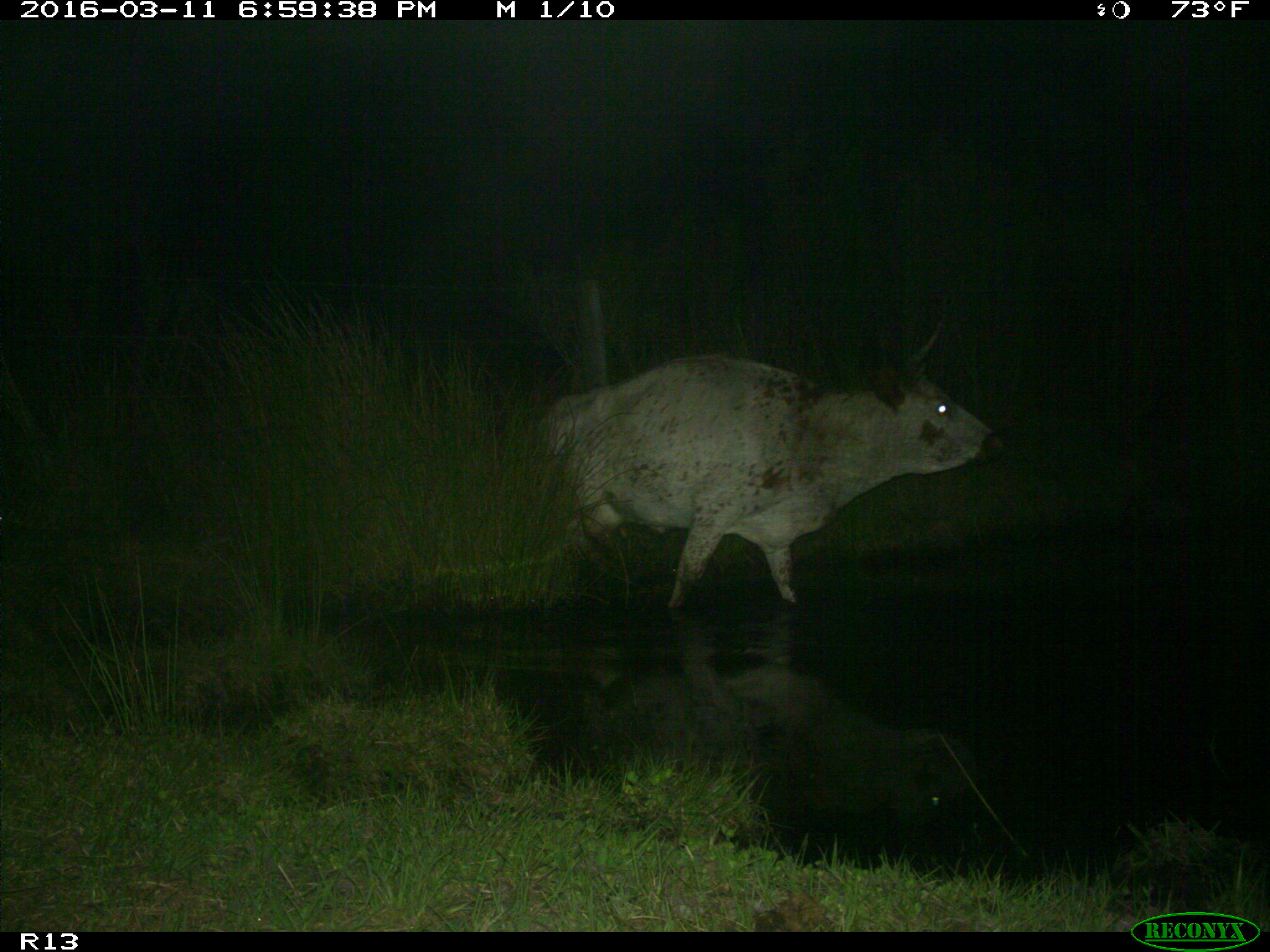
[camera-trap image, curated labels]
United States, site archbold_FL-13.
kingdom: Animalia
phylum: Chordata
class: Mammalia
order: Artiodactyla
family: Bovidae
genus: Bos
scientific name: Bos taurus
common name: domestic cow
Bos taurus (domestic cow).